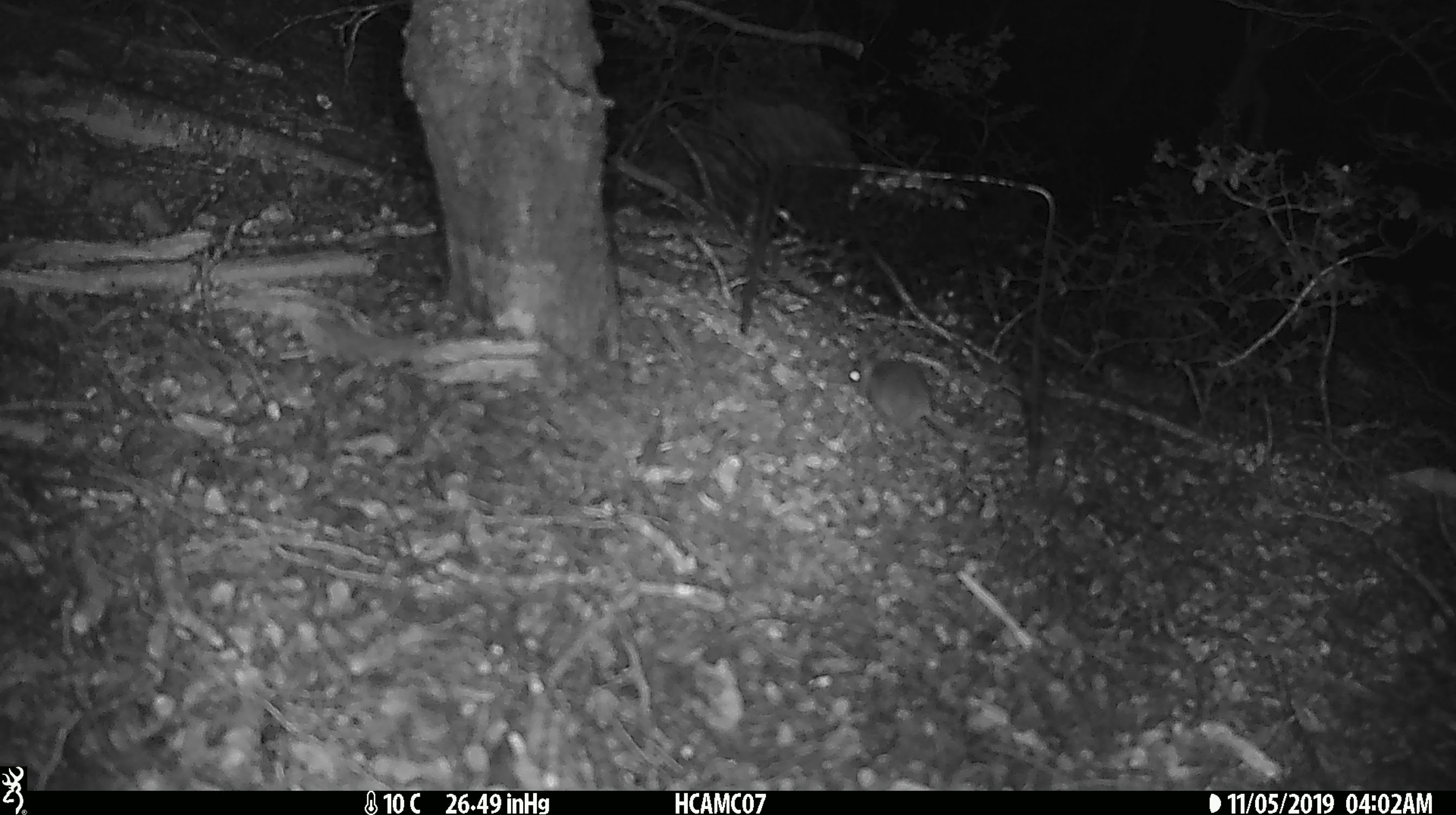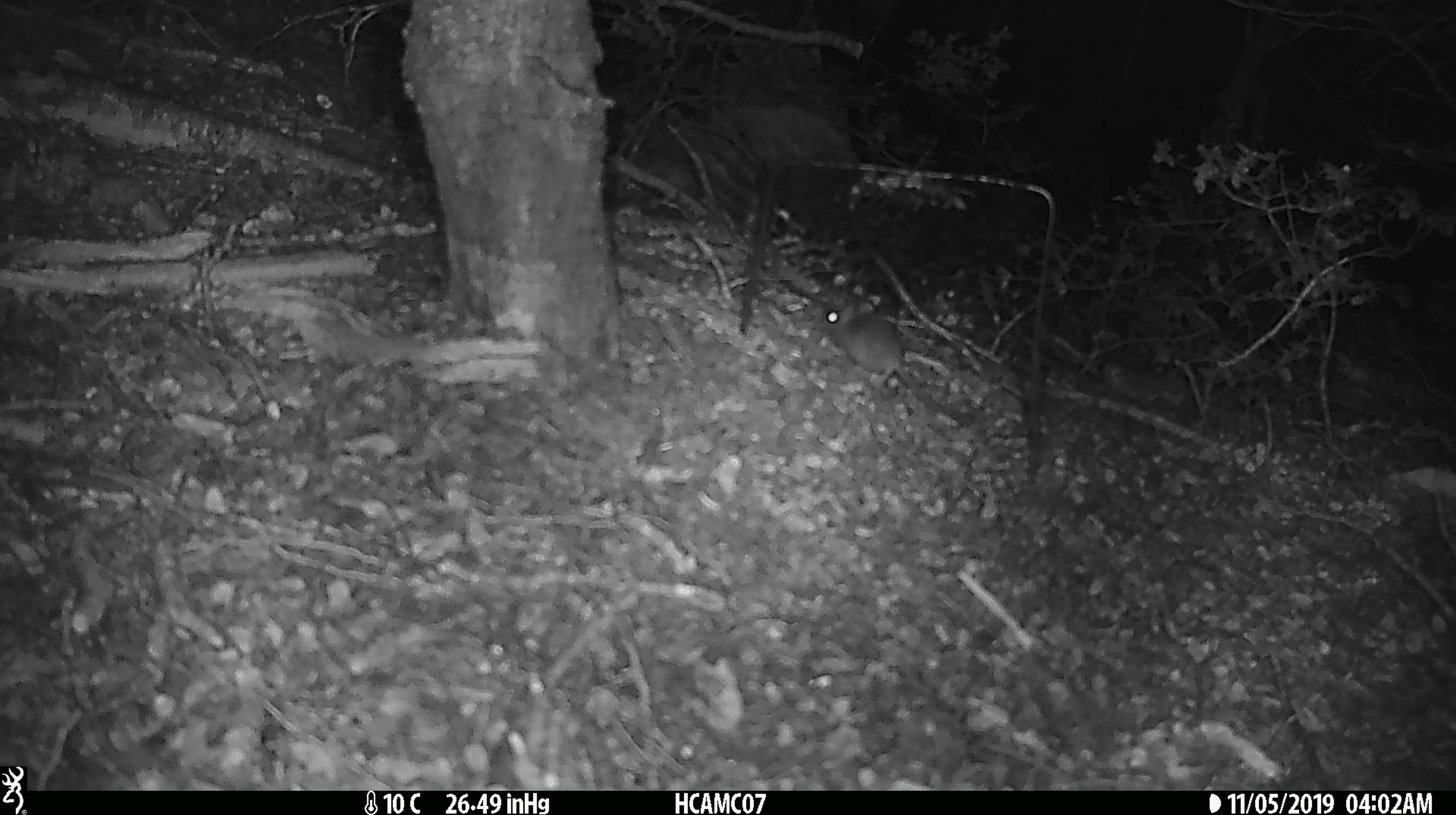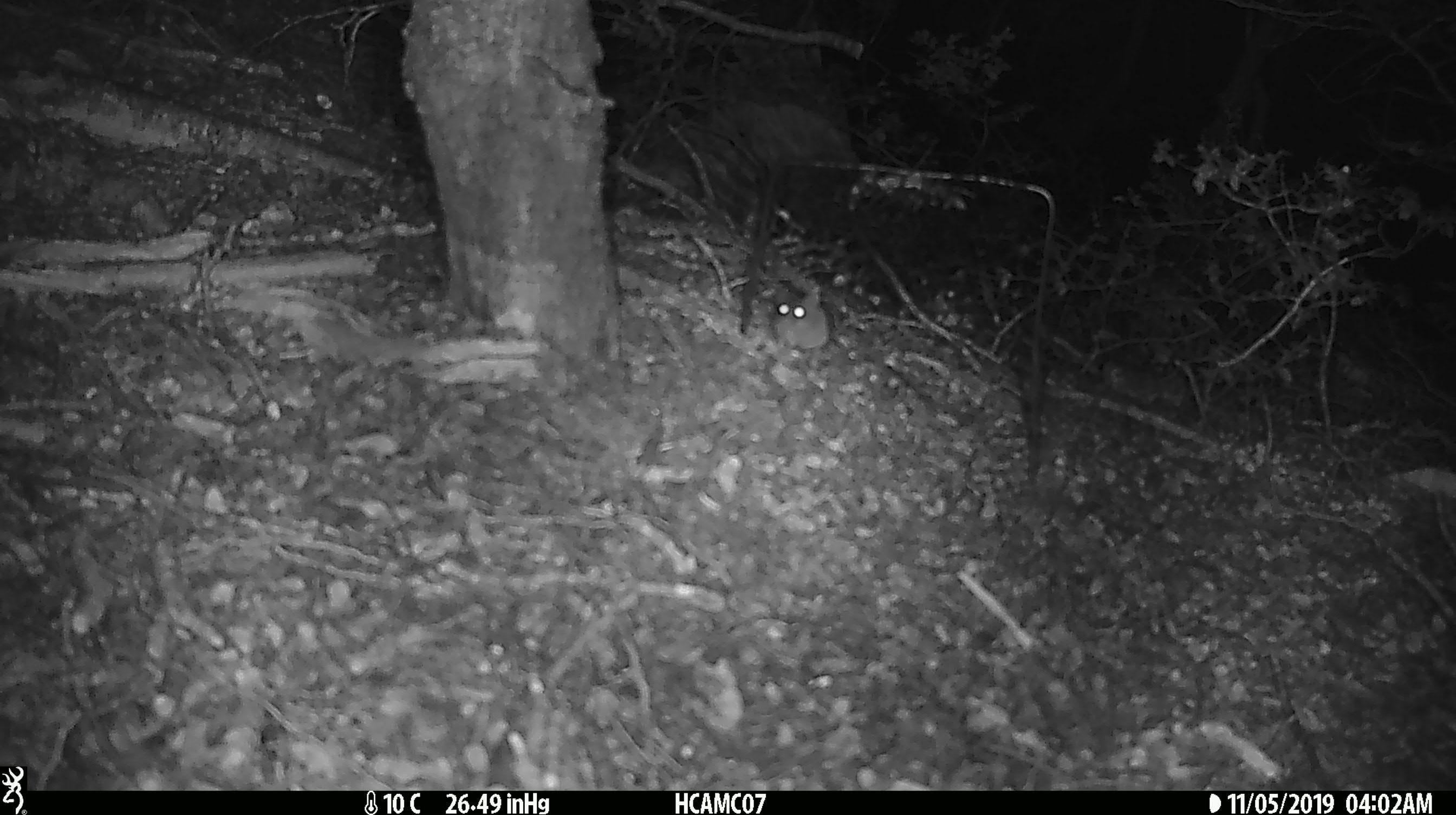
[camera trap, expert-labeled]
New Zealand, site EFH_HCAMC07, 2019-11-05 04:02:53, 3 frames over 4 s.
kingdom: Animalia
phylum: Chordata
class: Mammalia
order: Rodentia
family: Muridae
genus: Mus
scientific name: Mus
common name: mouse